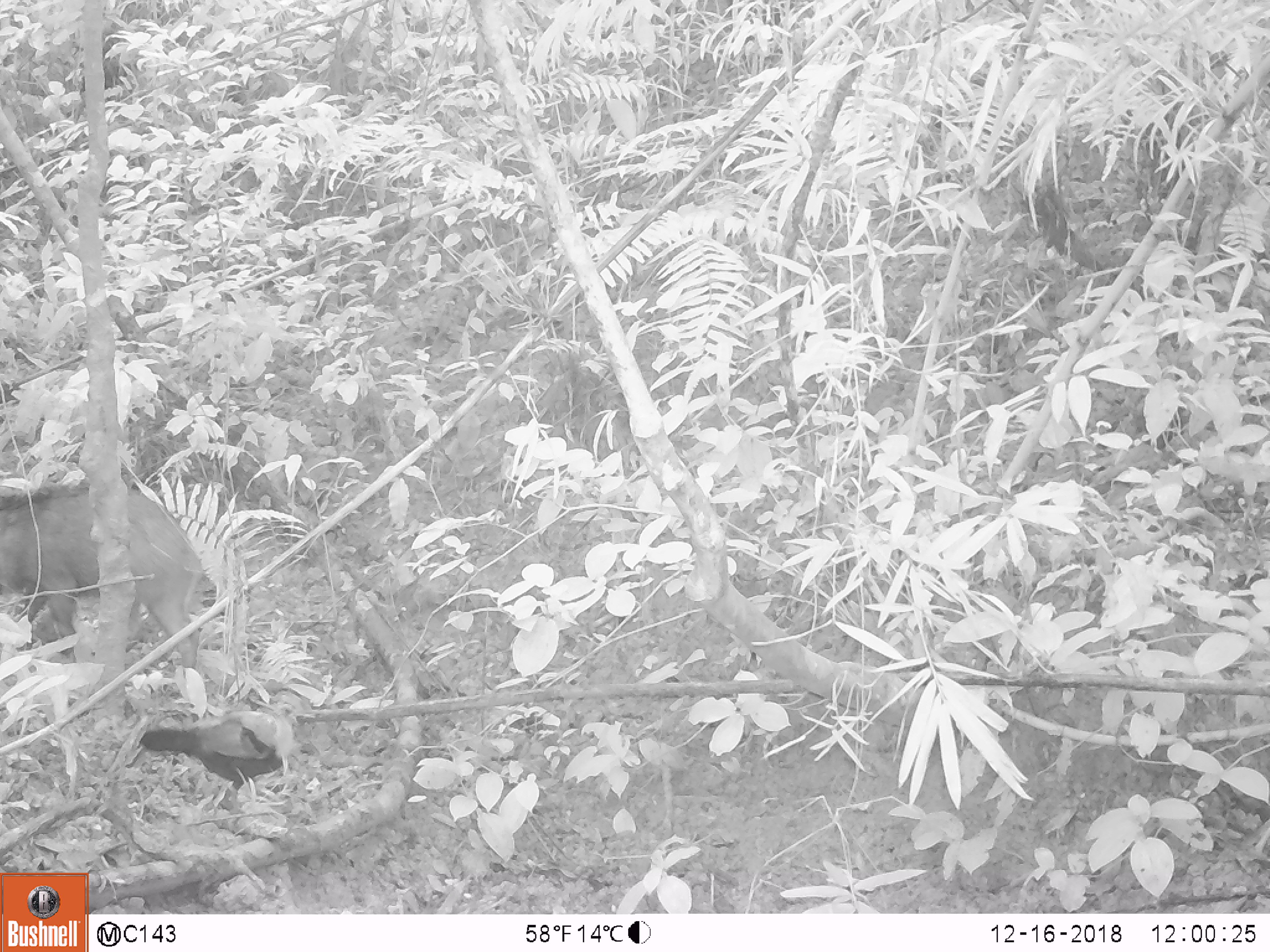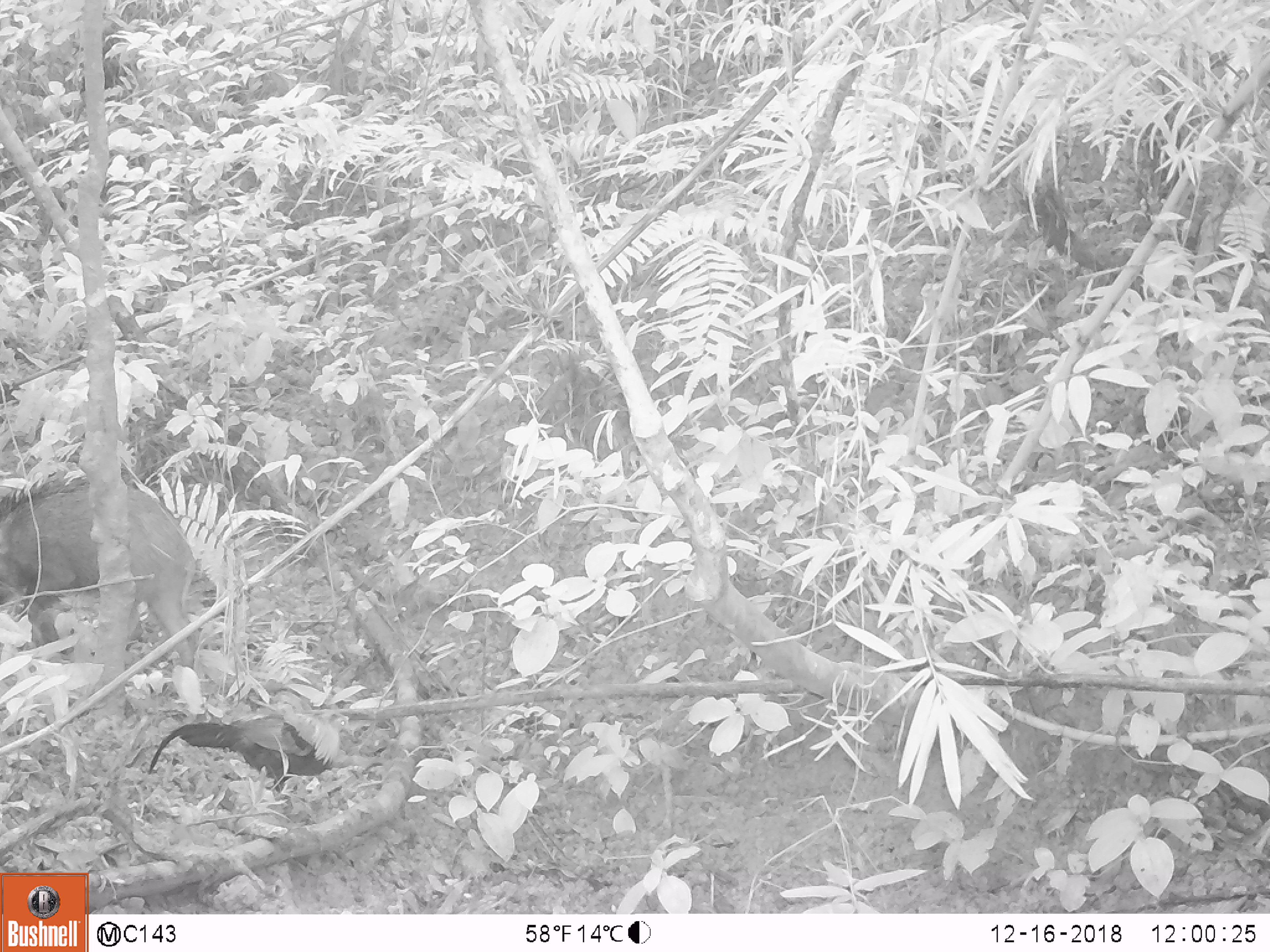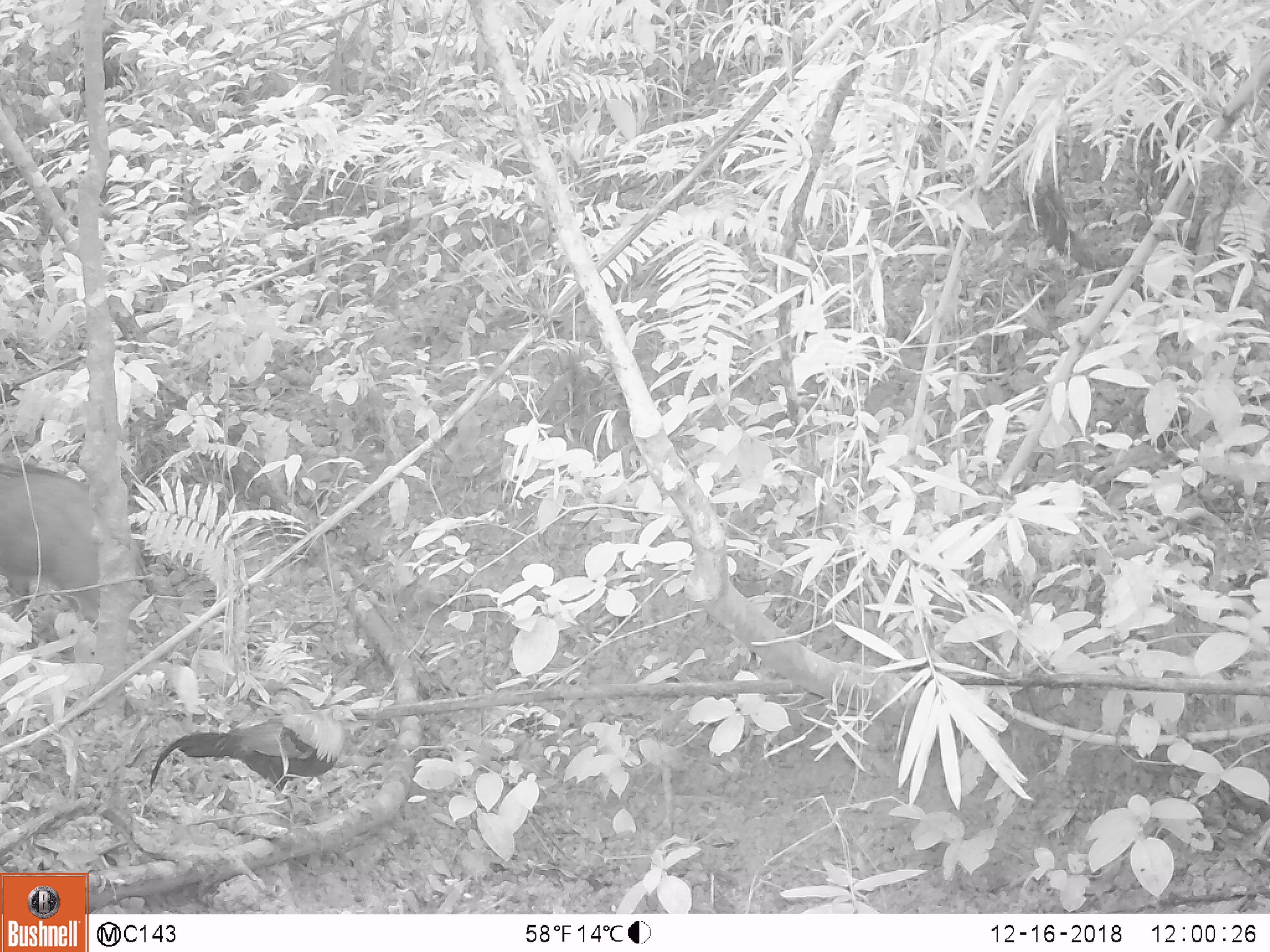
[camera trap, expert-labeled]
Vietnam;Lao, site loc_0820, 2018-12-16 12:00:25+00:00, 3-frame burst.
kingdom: Animalia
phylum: Chordata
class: Mammalia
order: Artiodactyla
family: Suidae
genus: Sus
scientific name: Sus scrofa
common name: eurasian wild pig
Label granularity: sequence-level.